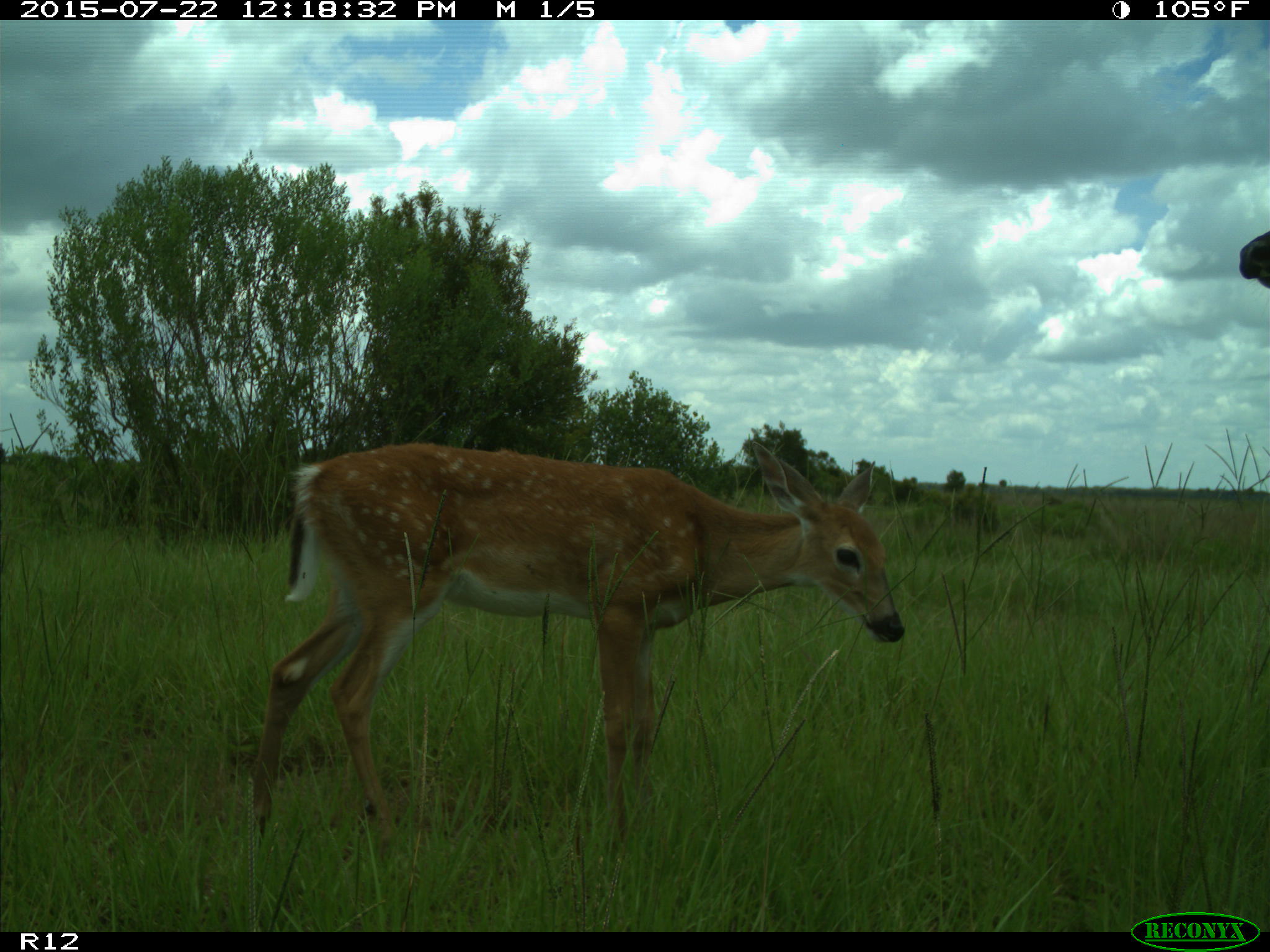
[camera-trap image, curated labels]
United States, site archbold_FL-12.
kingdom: Animalia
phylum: Chordata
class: Mammalia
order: Artiodactyla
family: Cervidae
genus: Odocoileus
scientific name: Odocoileus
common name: deer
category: unidentified deer